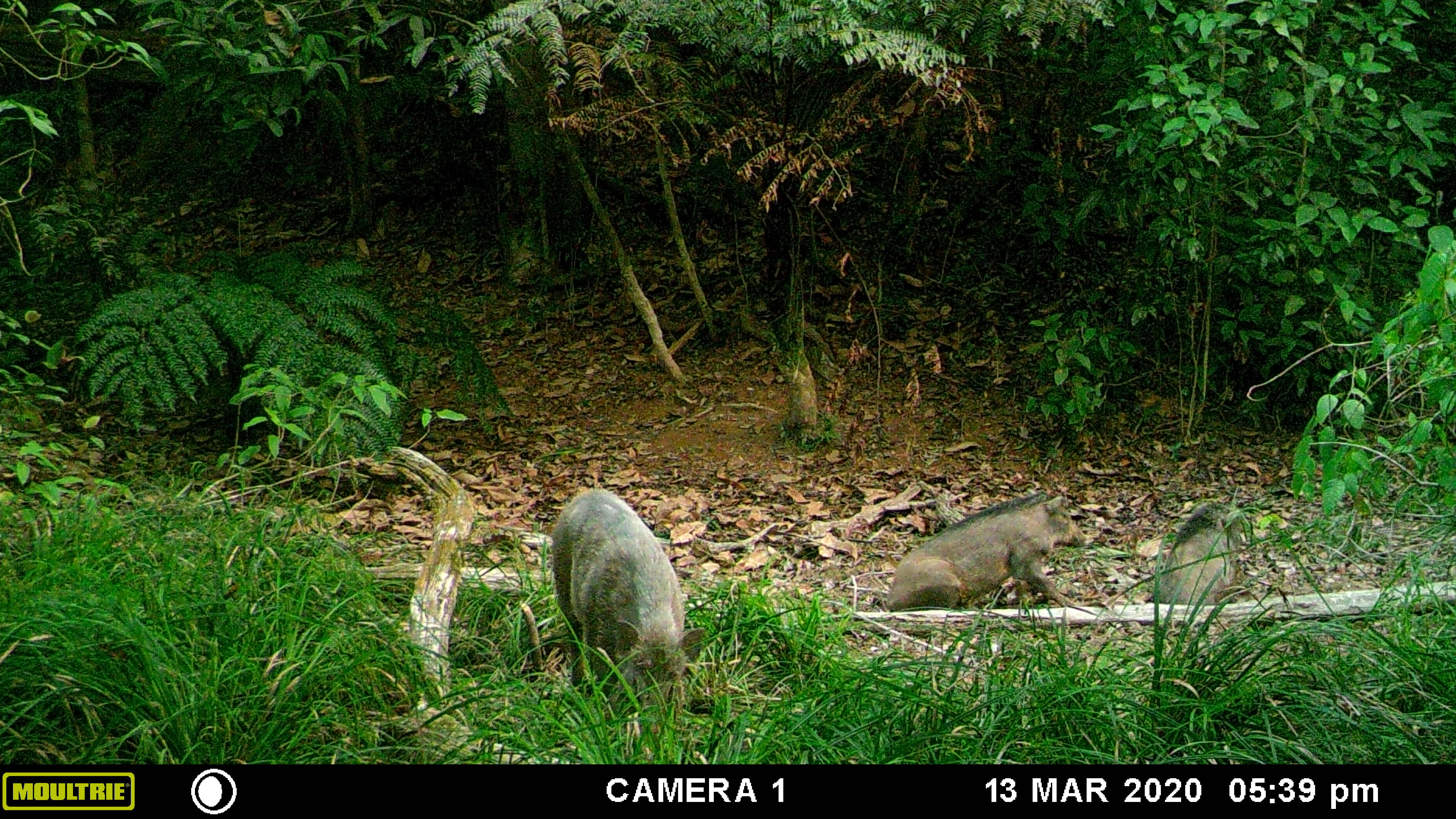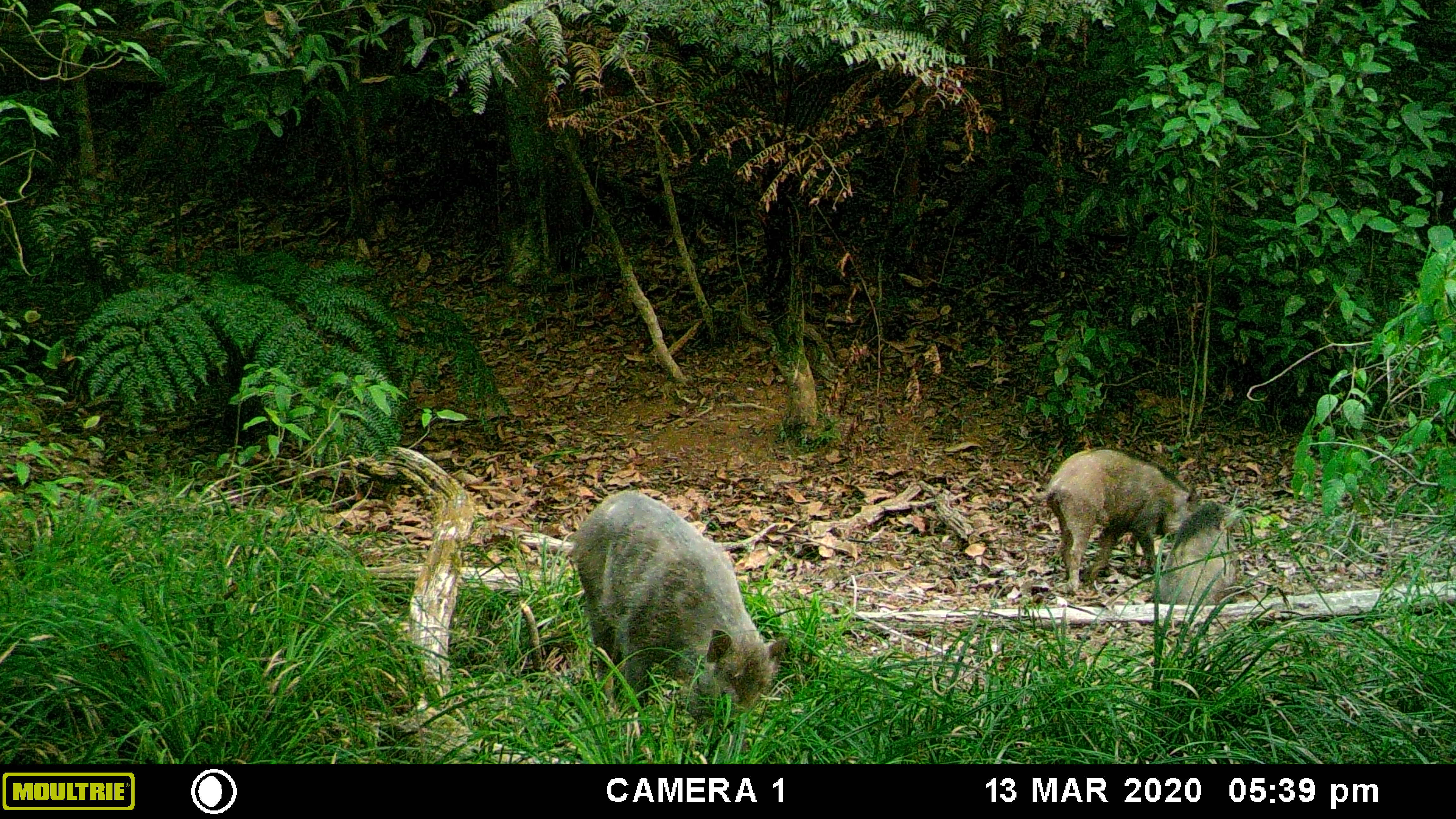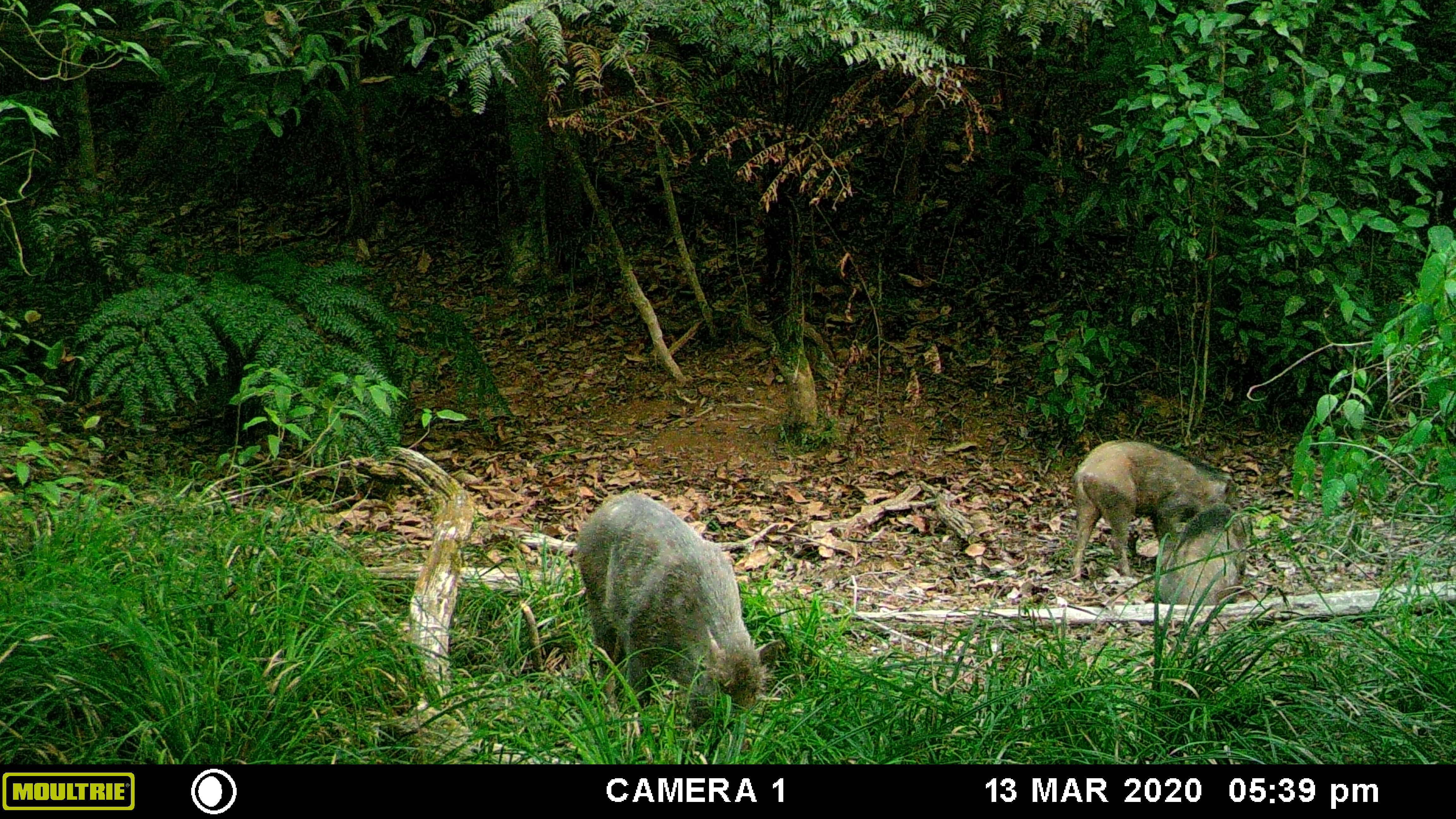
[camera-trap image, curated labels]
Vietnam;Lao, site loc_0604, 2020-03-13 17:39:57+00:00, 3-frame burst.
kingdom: Animalia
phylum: Chordata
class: Mammalia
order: Artiodactyla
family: Suidae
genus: Sus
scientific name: Sus scrofa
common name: eurasian wild pig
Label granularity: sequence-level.